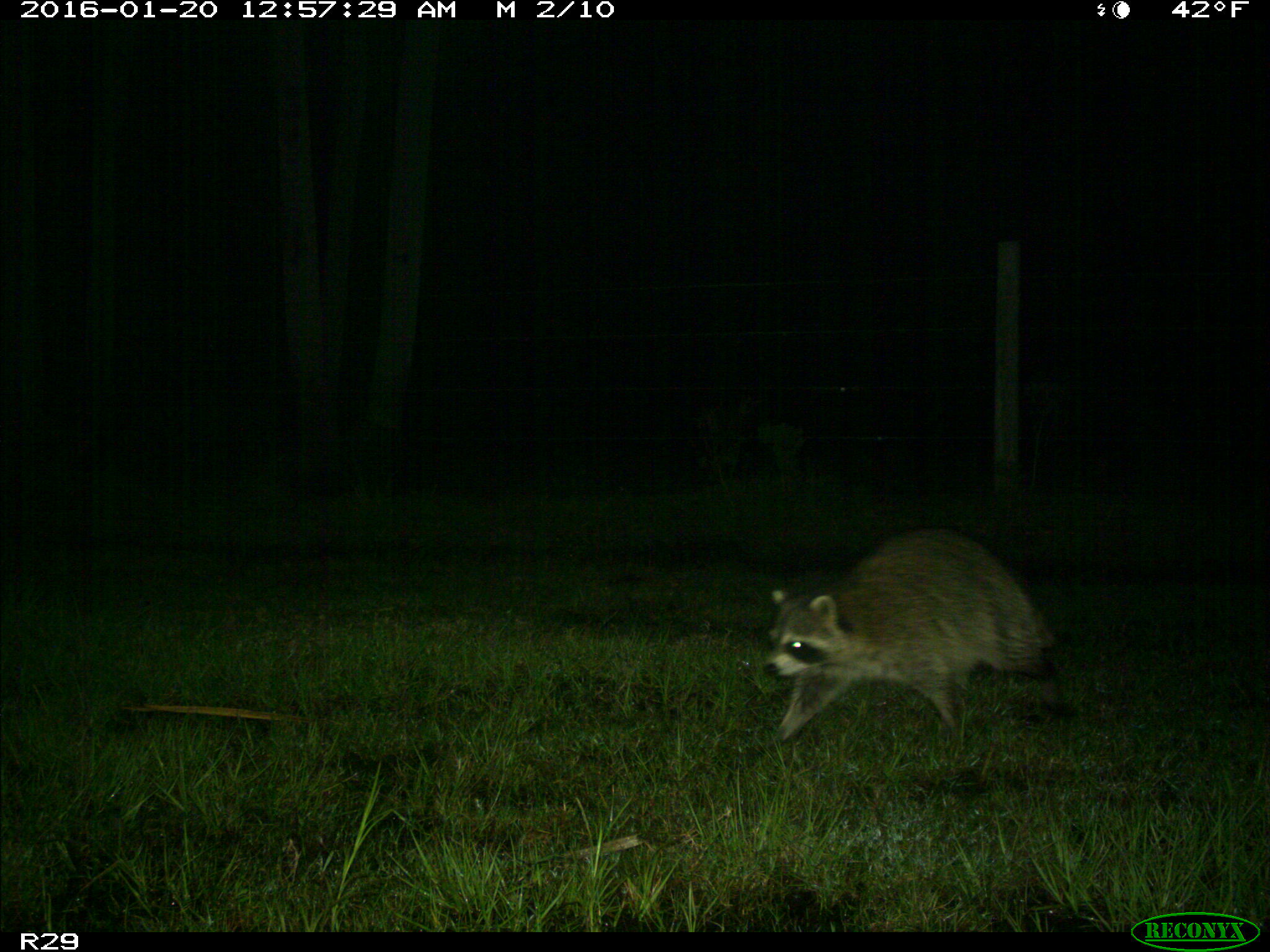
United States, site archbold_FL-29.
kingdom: Animalia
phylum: Chordata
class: Mammalia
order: Carnivora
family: Procyonidae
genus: Procyon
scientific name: Procyon lotor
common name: common raccoon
Procyon lotor (common raccoon).